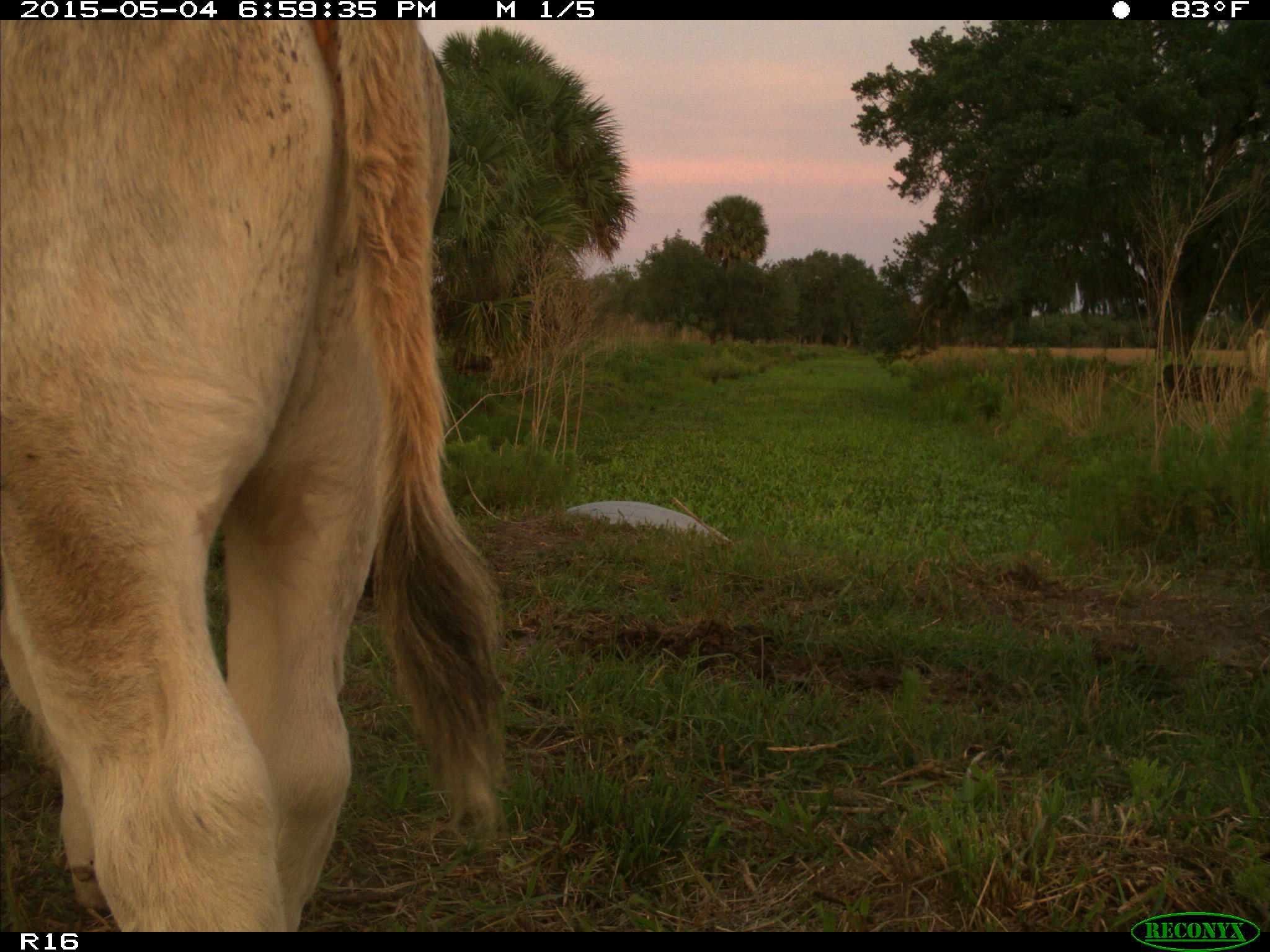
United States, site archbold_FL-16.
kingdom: Animalia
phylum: Chordata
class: Mammalia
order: Artiodactyla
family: Bovidae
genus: Bos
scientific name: Bos taurus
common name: domestic cow